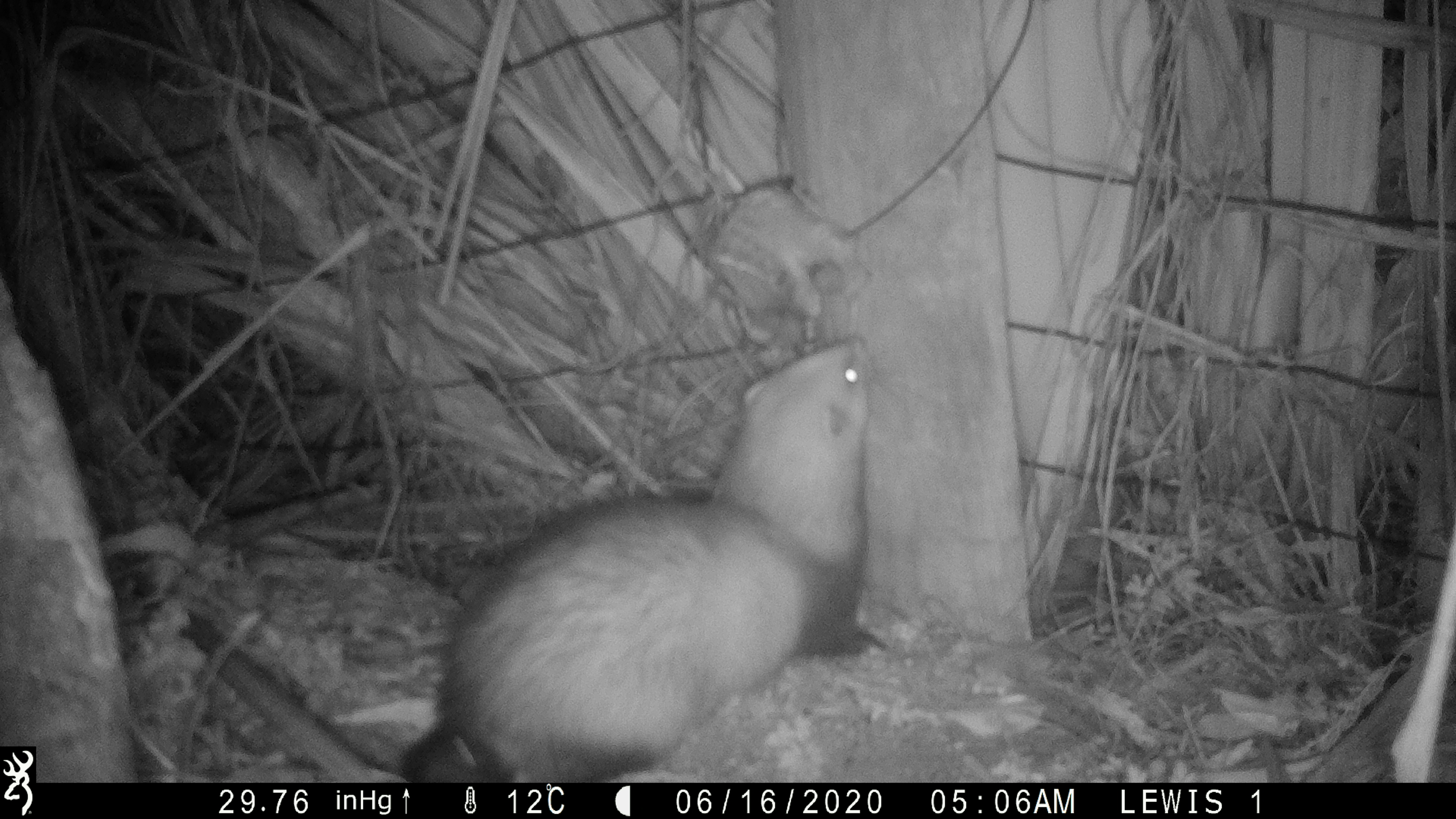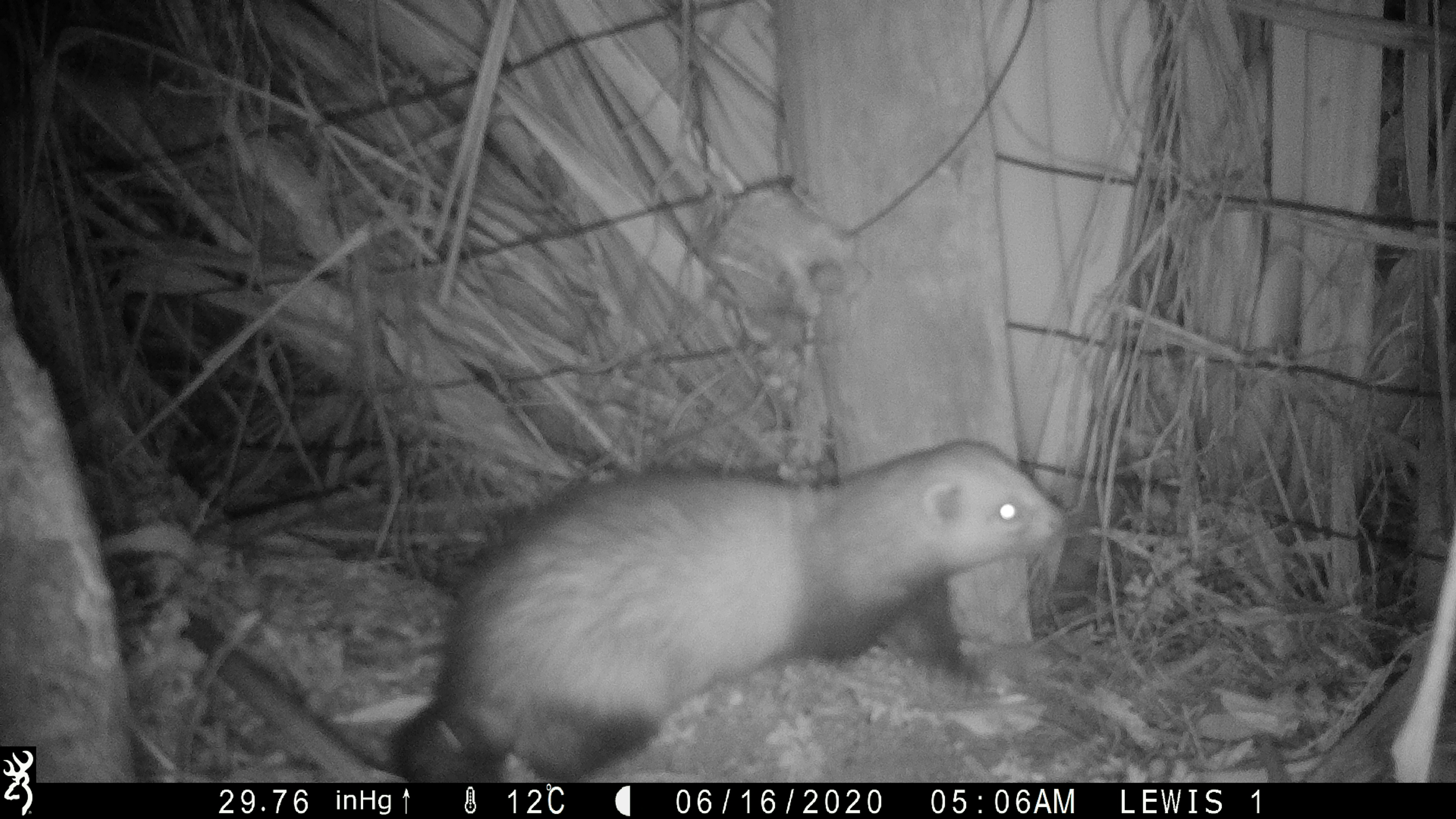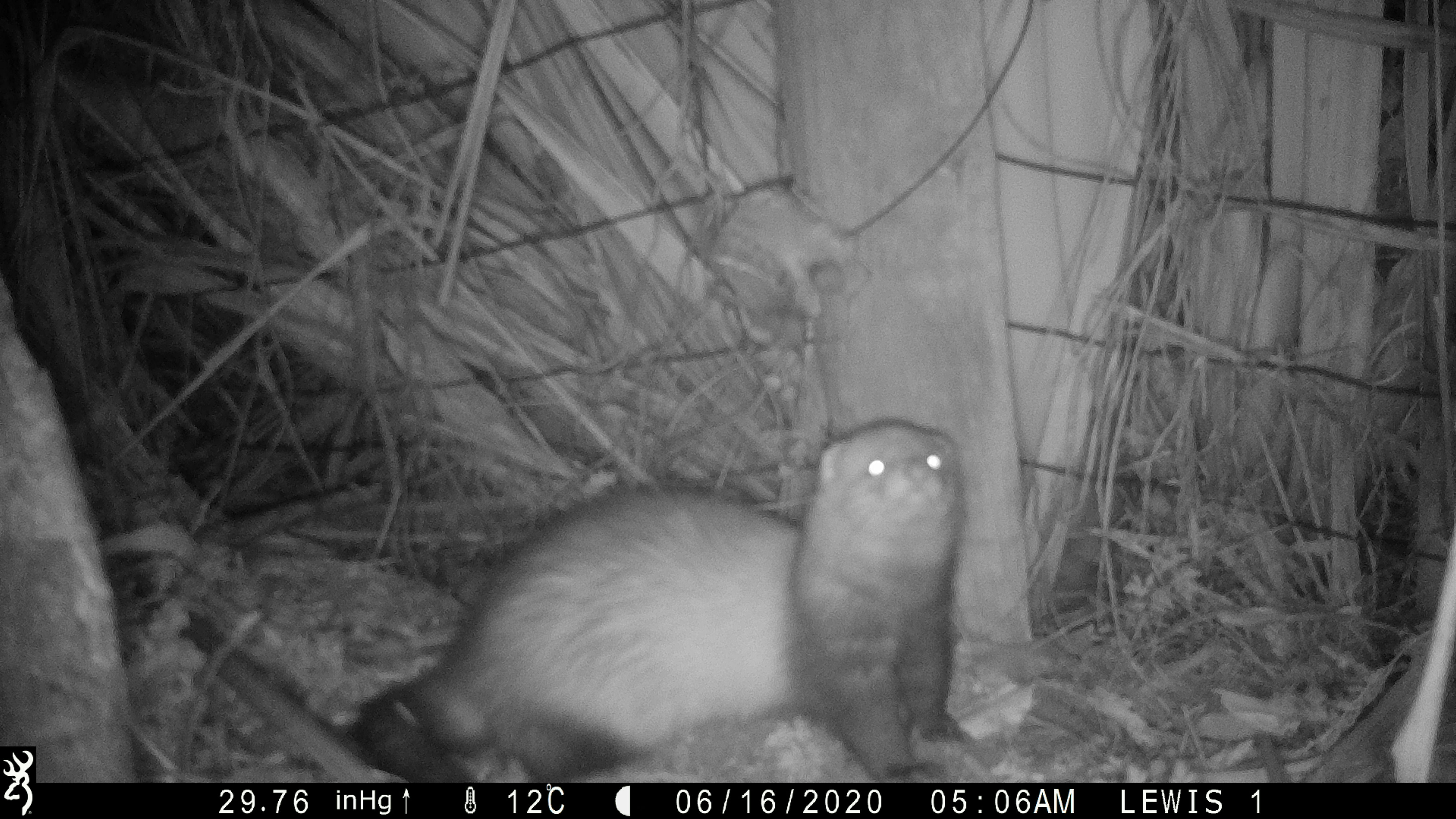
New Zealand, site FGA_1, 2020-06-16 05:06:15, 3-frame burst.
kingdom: Animalia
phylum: Chordata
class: Mammalia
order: Carnivora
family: Mustelidae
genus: Mustela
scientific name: Mustela furo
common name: ferret